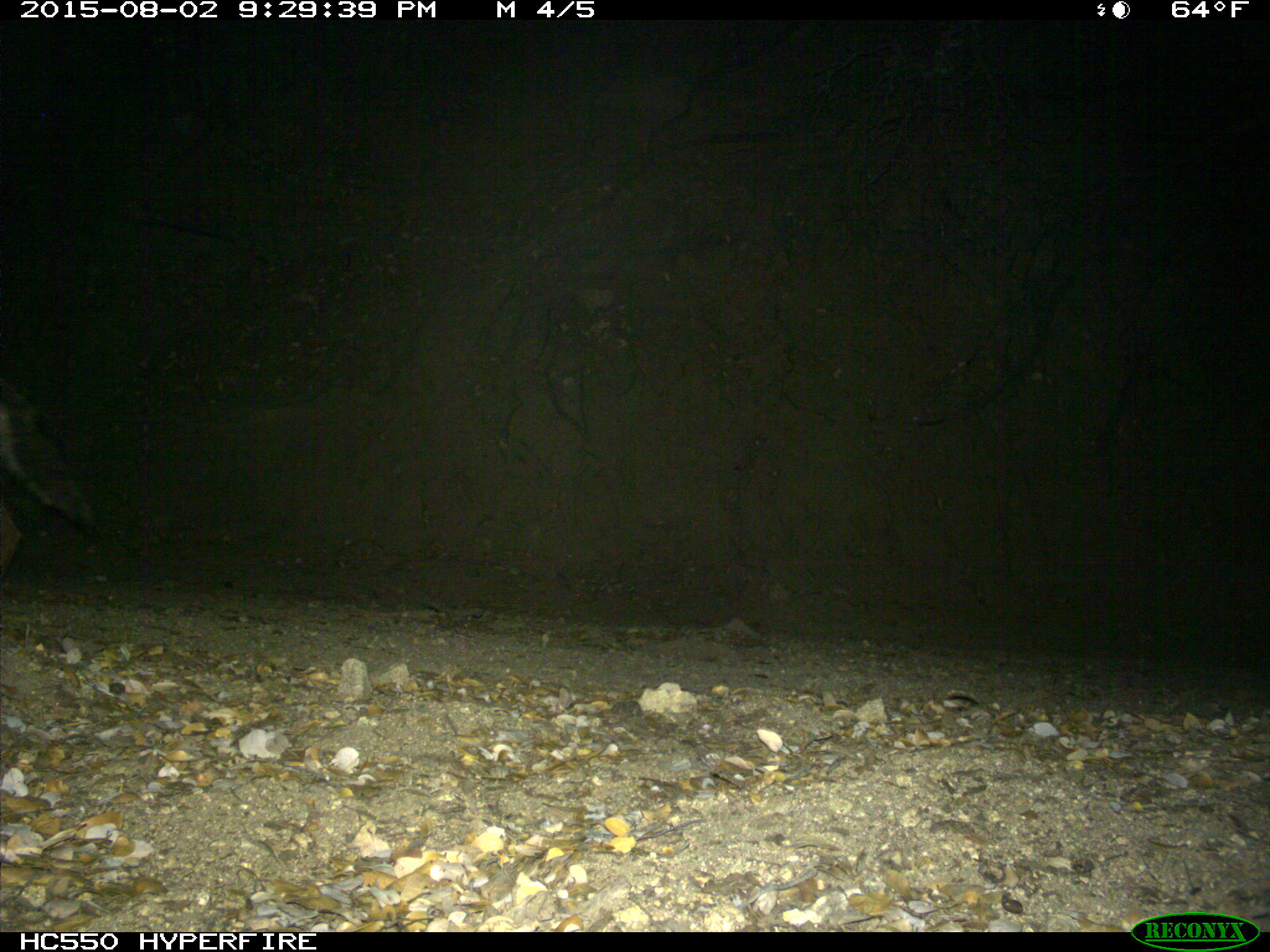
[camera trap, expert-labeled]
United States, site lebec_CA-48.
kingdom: Animalia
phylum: Chordata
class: Mammalia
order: Carnivora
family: Canidae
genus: Canis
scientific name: Canis latrans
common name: coyote